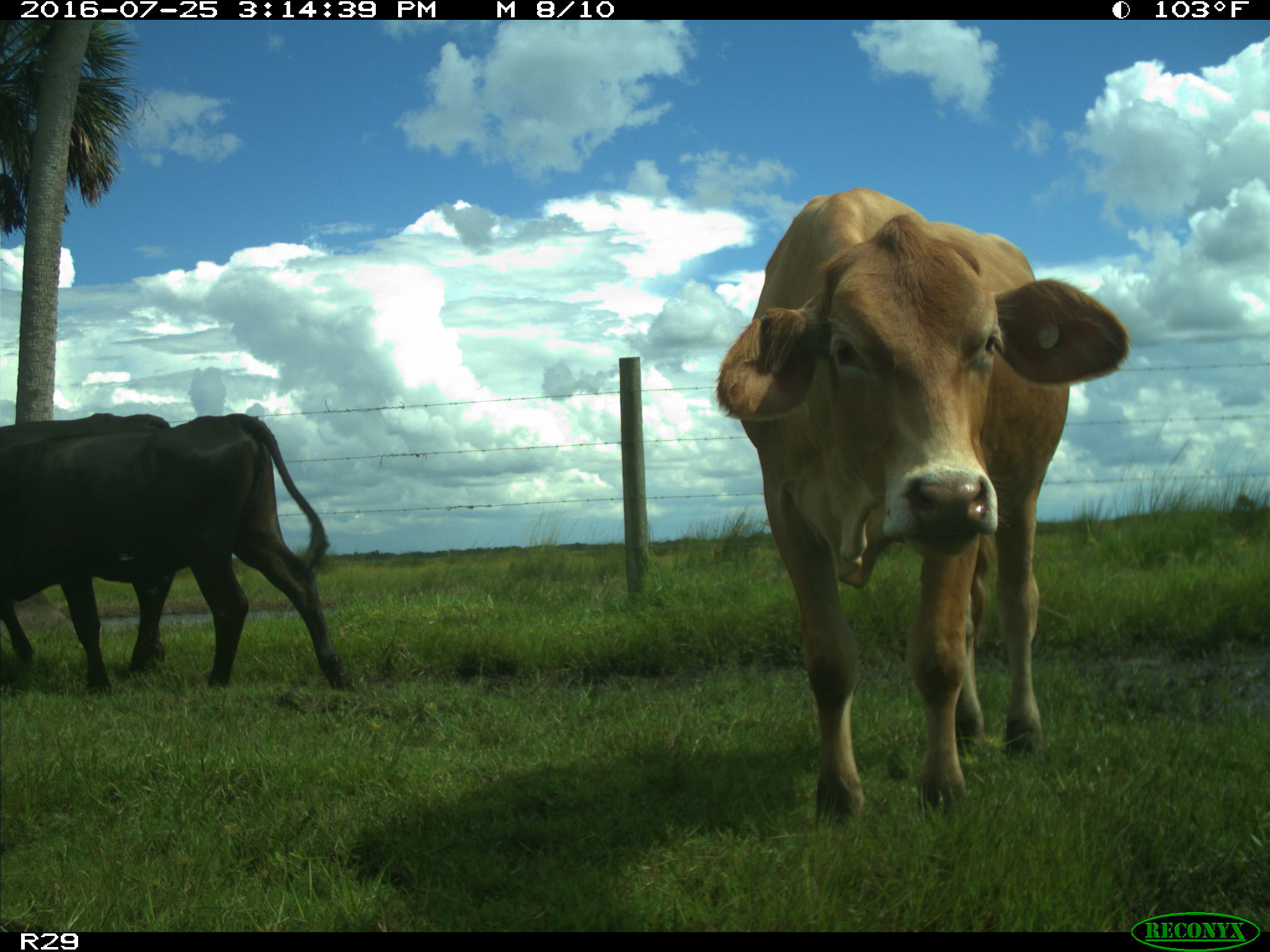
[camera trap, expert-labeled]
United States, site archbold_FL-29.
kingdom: Animalia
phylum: Chordata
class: Mammalia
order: Artiodactyla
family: Bovidae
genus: Bos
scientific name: Bos taurus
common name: domestic cow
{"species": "Bos taurus (domestic cow)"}